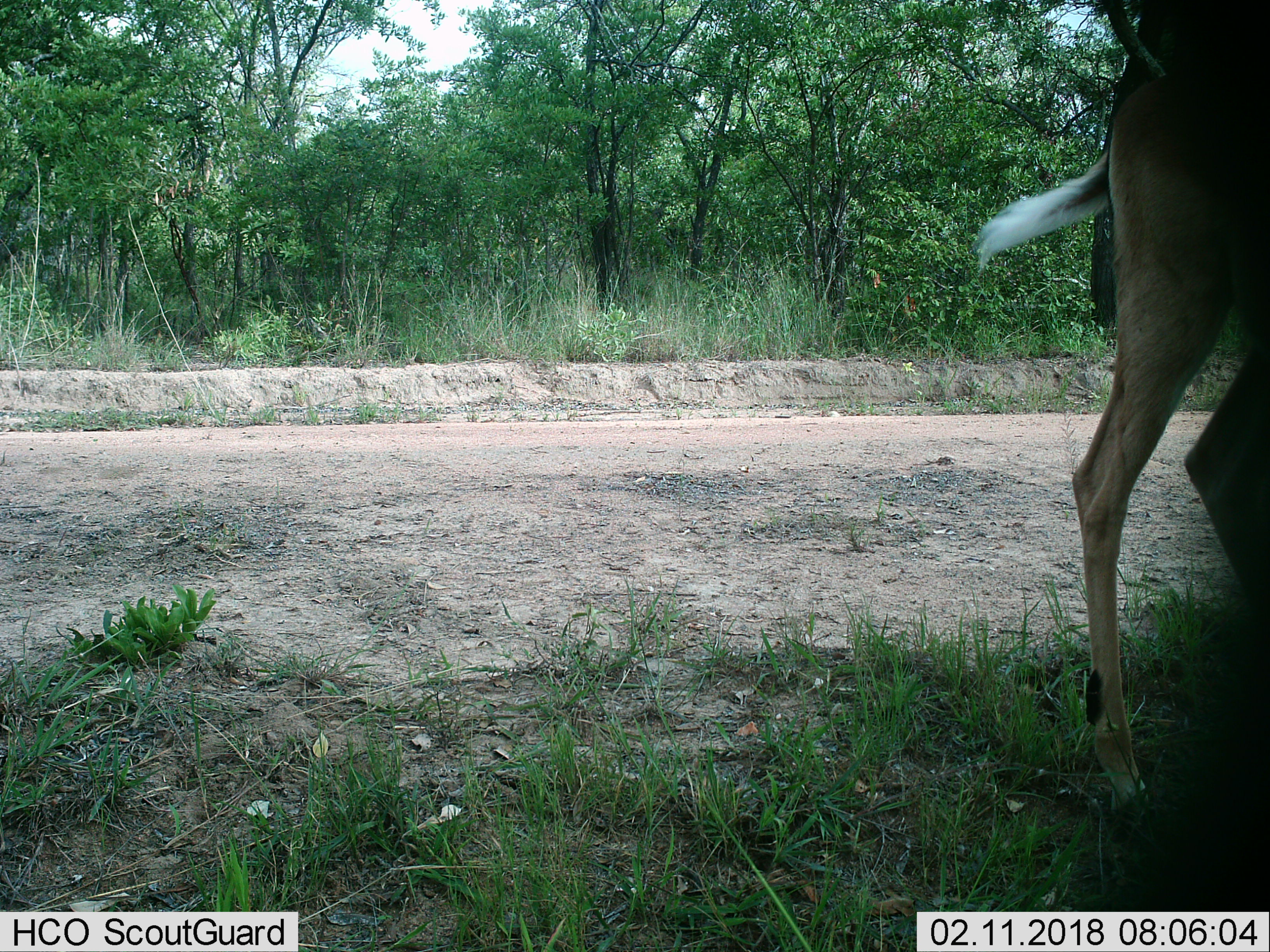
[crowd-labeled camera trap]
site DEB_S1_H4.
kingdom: Animalia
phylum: Chordata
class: Mammalia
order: Artiodactyla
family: Bovidae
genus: Aepyceros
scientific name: Aepyceros melampus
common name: impala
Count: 1.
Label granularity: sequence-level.